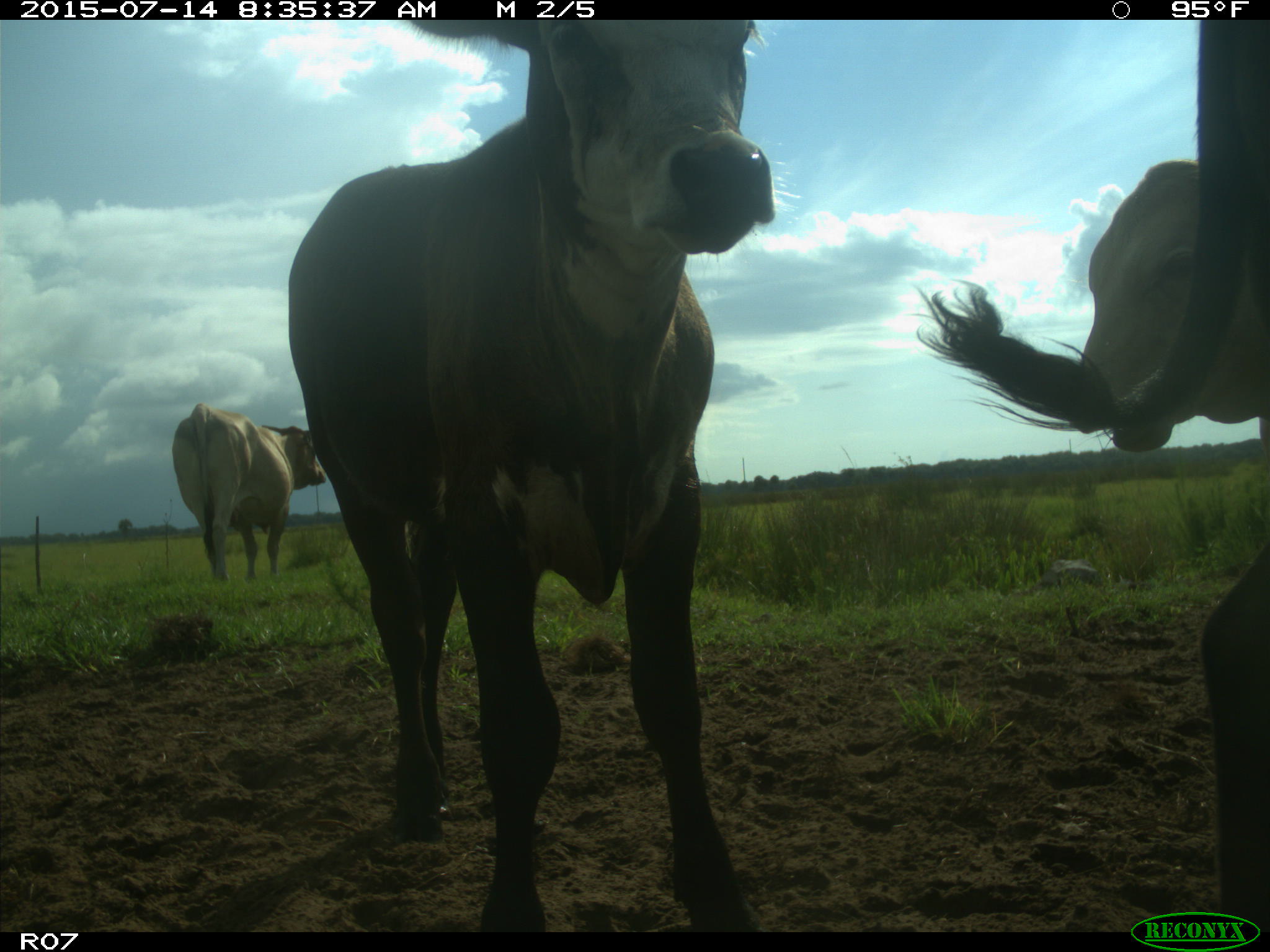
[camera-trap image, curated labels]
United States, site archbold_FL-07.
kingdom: Animalia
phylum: Chordata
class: Mammalia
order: Artiodactyla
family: Bovidae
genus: Bos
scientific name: Bos taurus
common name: domestic cow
Bos taurus (domestic cow).